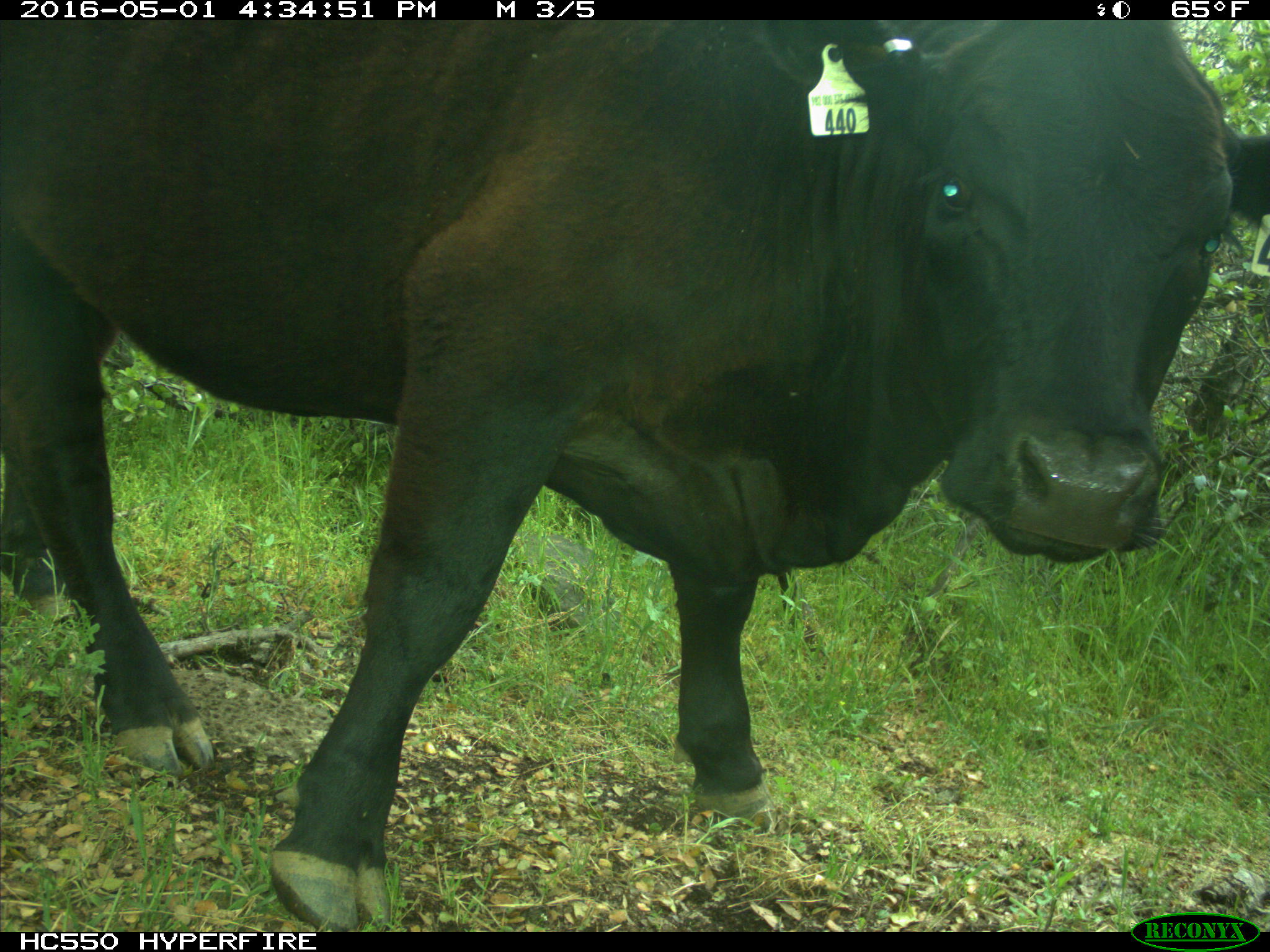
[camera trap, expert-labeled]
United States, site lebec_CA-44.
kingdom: Animalia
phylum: Chordata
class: Mammalia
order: Artiodactyla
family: Bovidae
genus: Bos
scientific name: Bos taurus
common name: domestic cow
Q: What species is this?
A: Bos taurus (domestic cow).